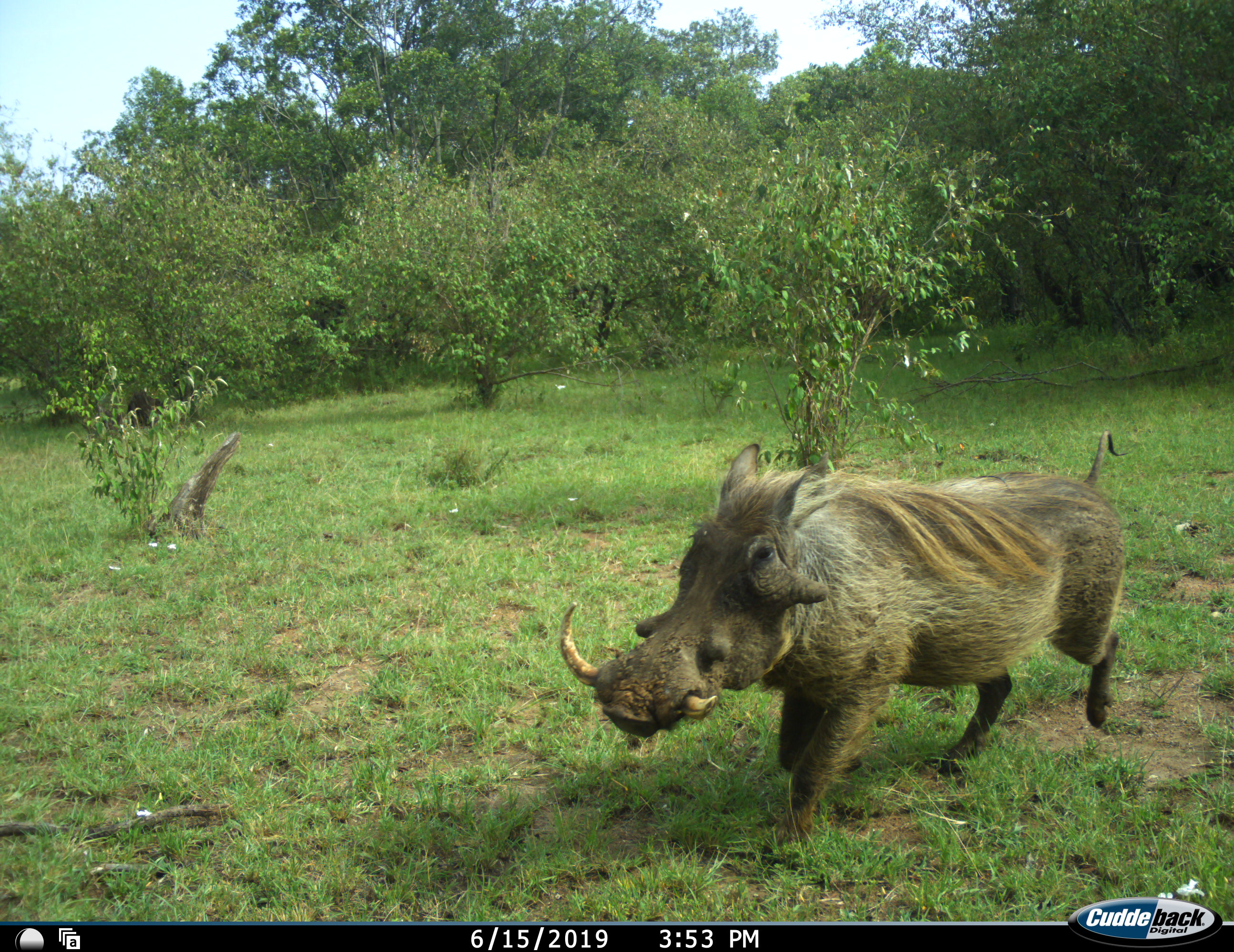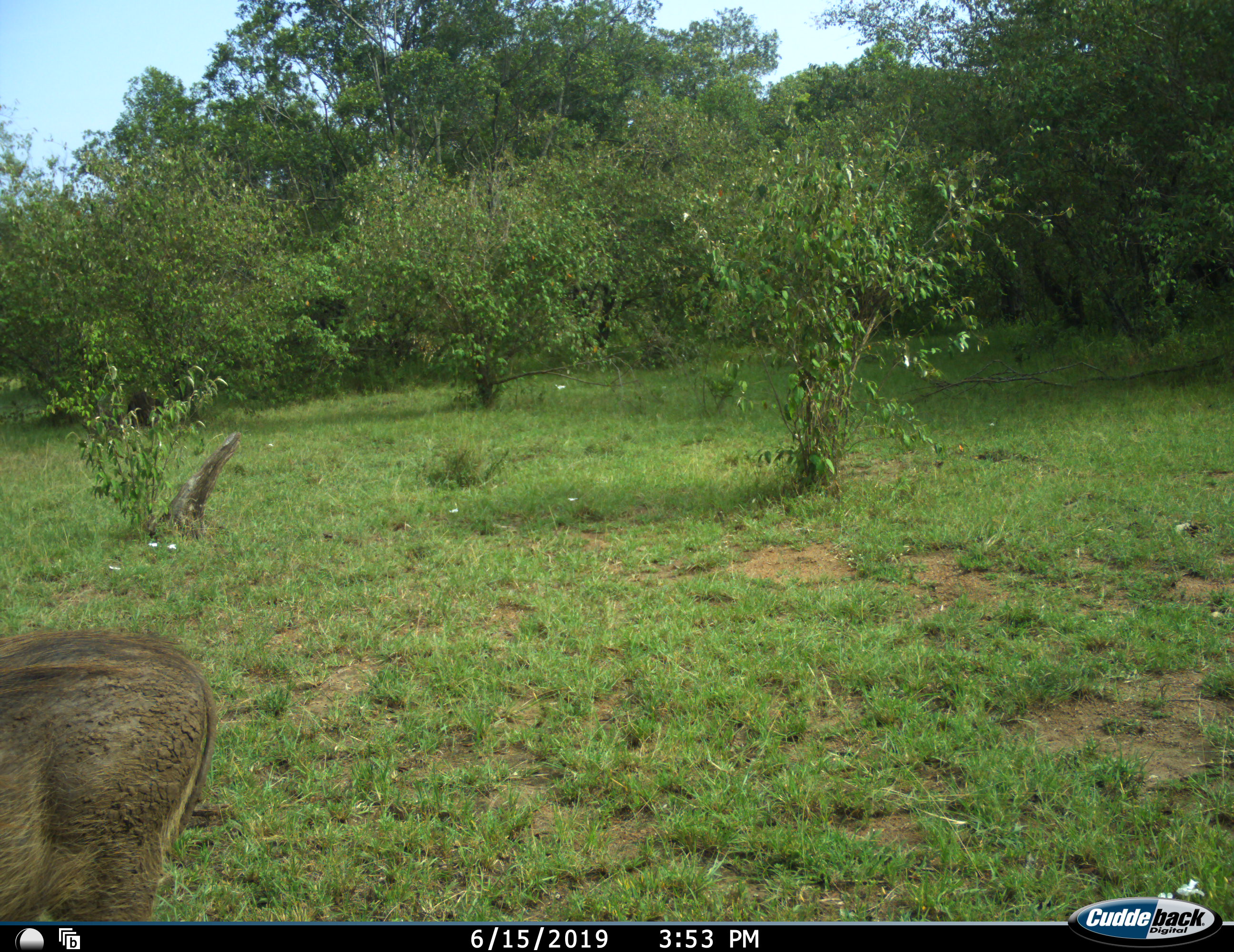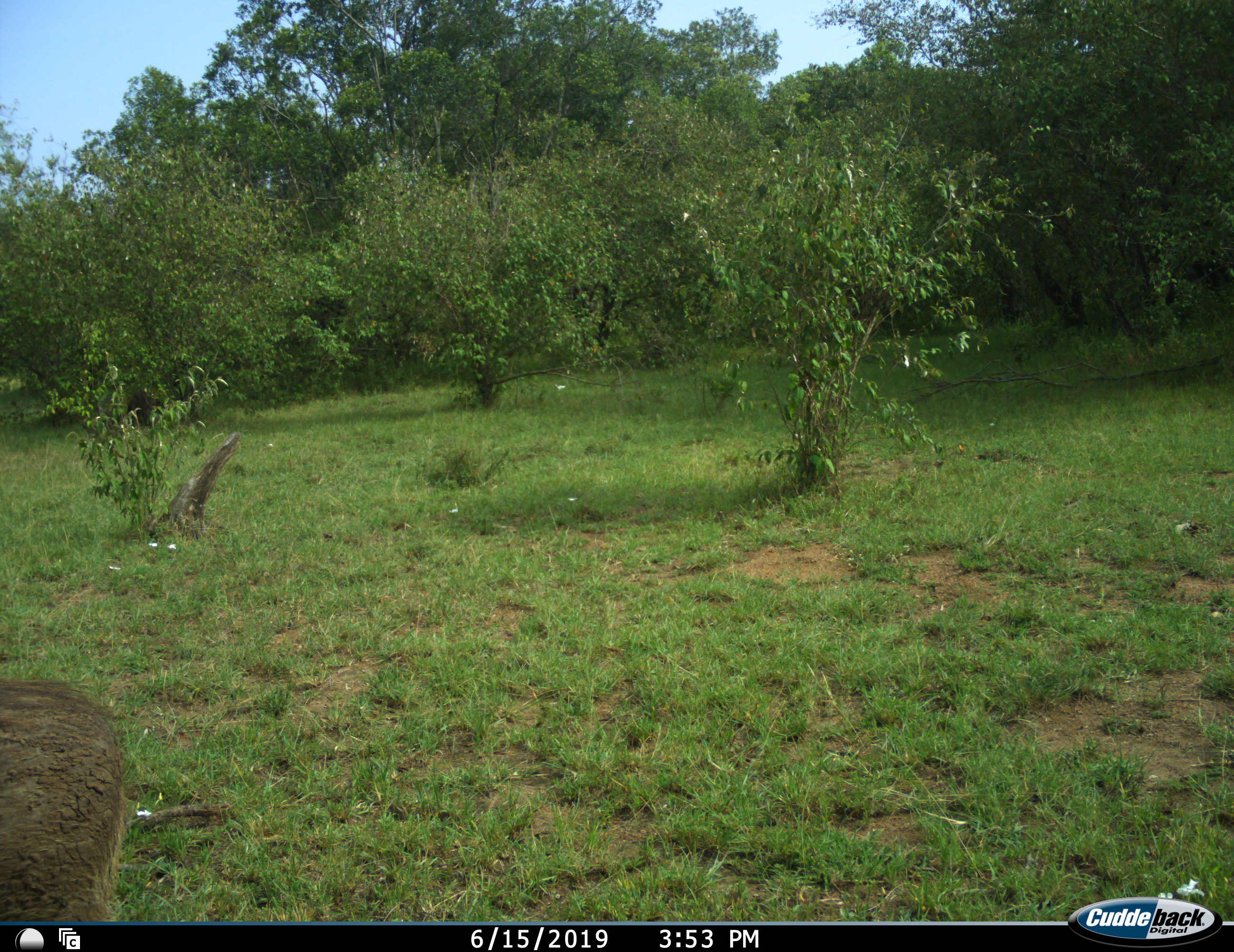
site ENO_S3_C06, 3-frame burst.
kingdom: Animalia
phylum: Chordata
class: Mammalia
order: Artiodactyla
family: Suidae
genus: Phacochoerus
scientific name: Phacochoerus africanus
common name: warthog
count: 1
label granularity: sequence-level